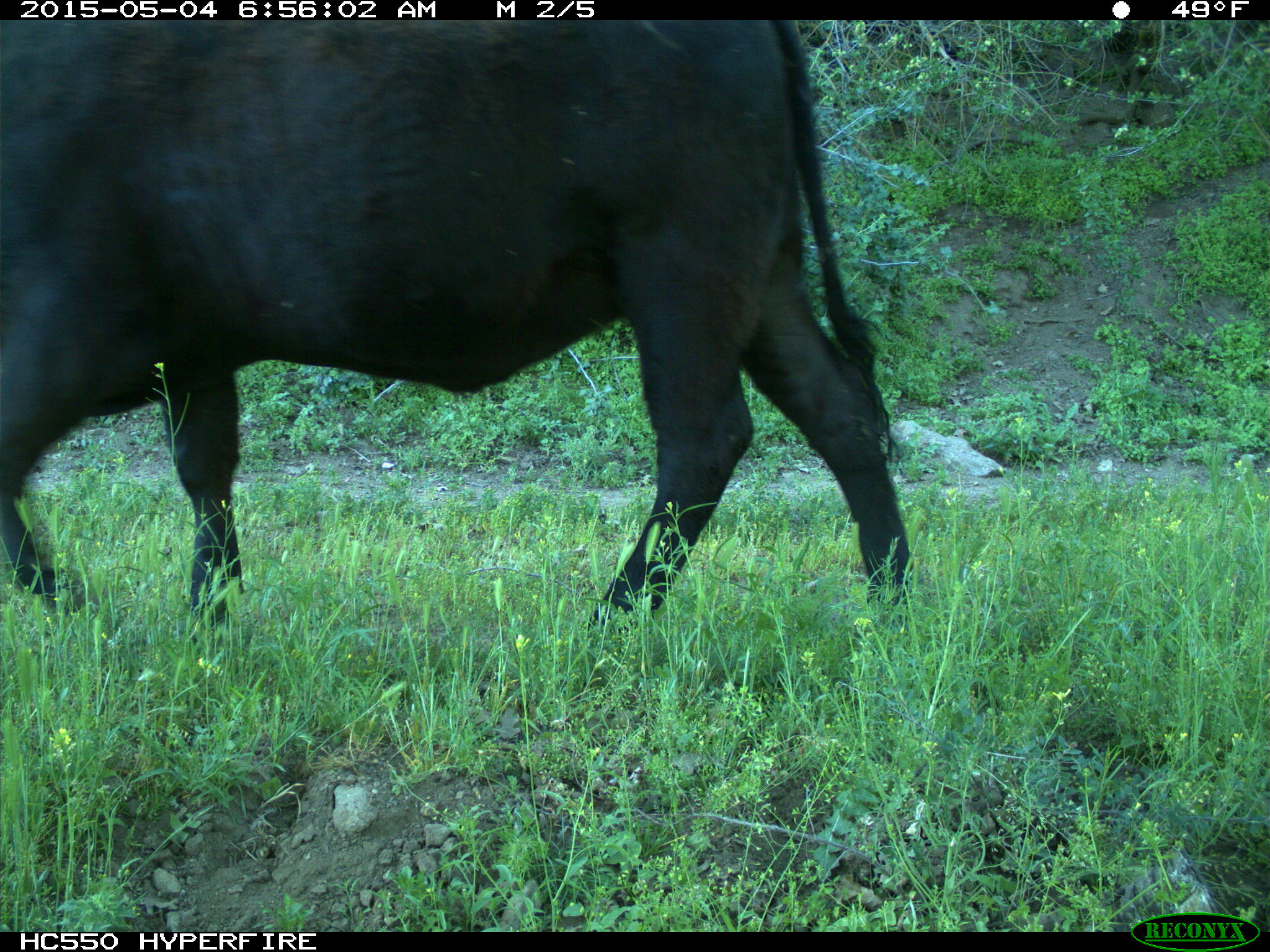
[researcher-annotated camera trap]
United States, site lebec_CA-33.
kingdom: Animalia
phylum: Chordata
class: Mammalia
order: Artiodactyla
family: Bovidae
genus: Bos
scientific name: Bos taurus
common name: domestic cow